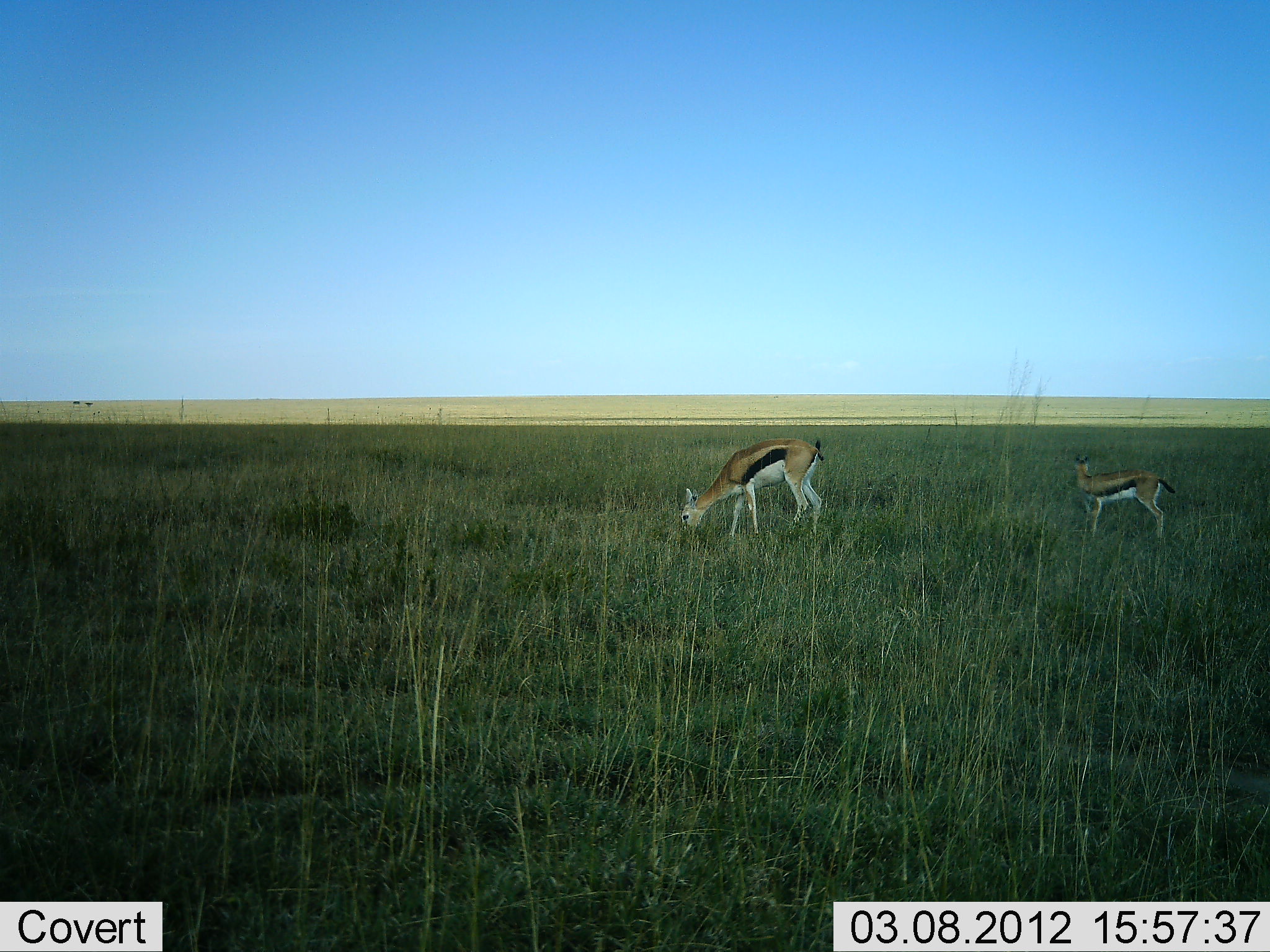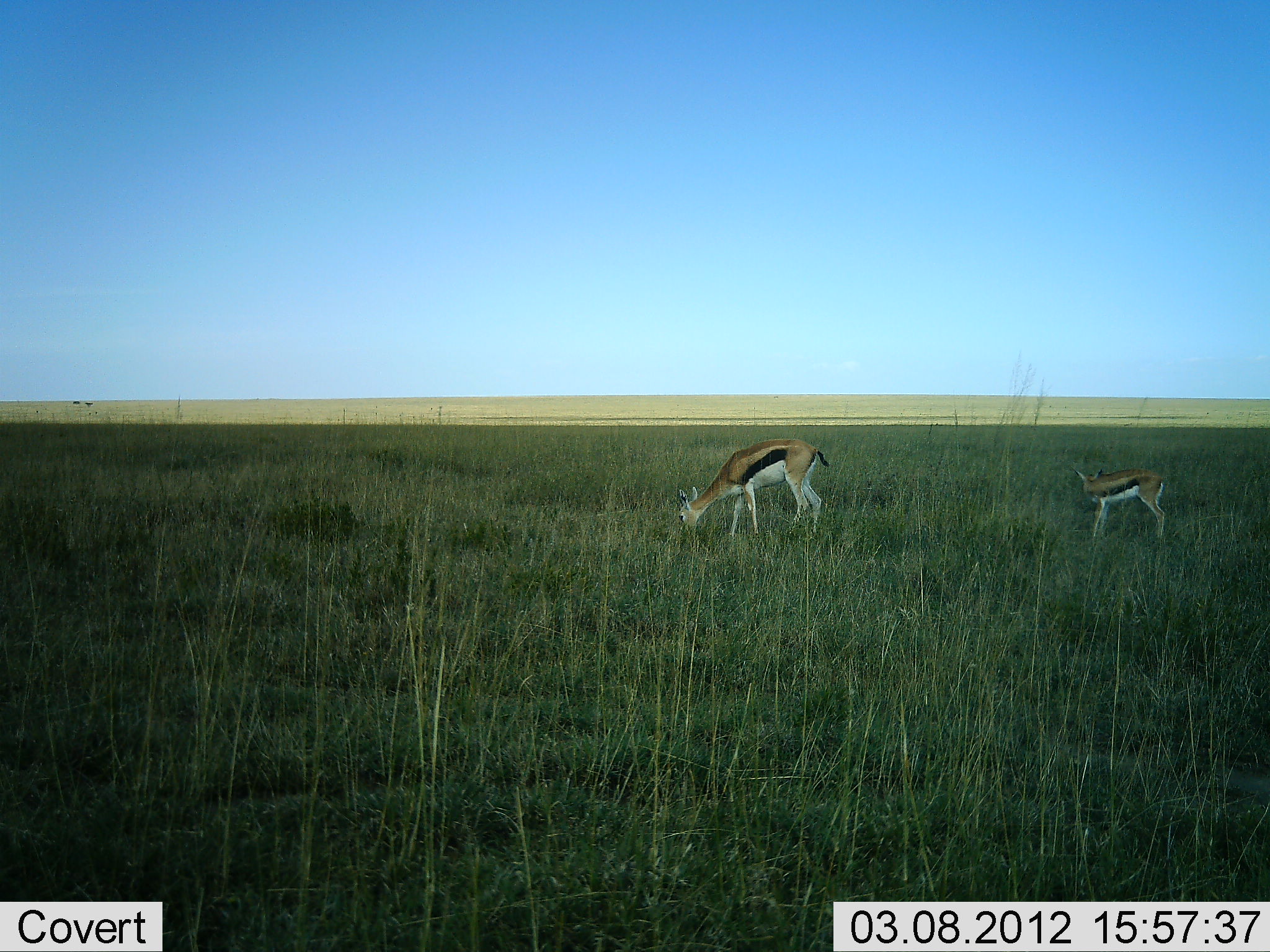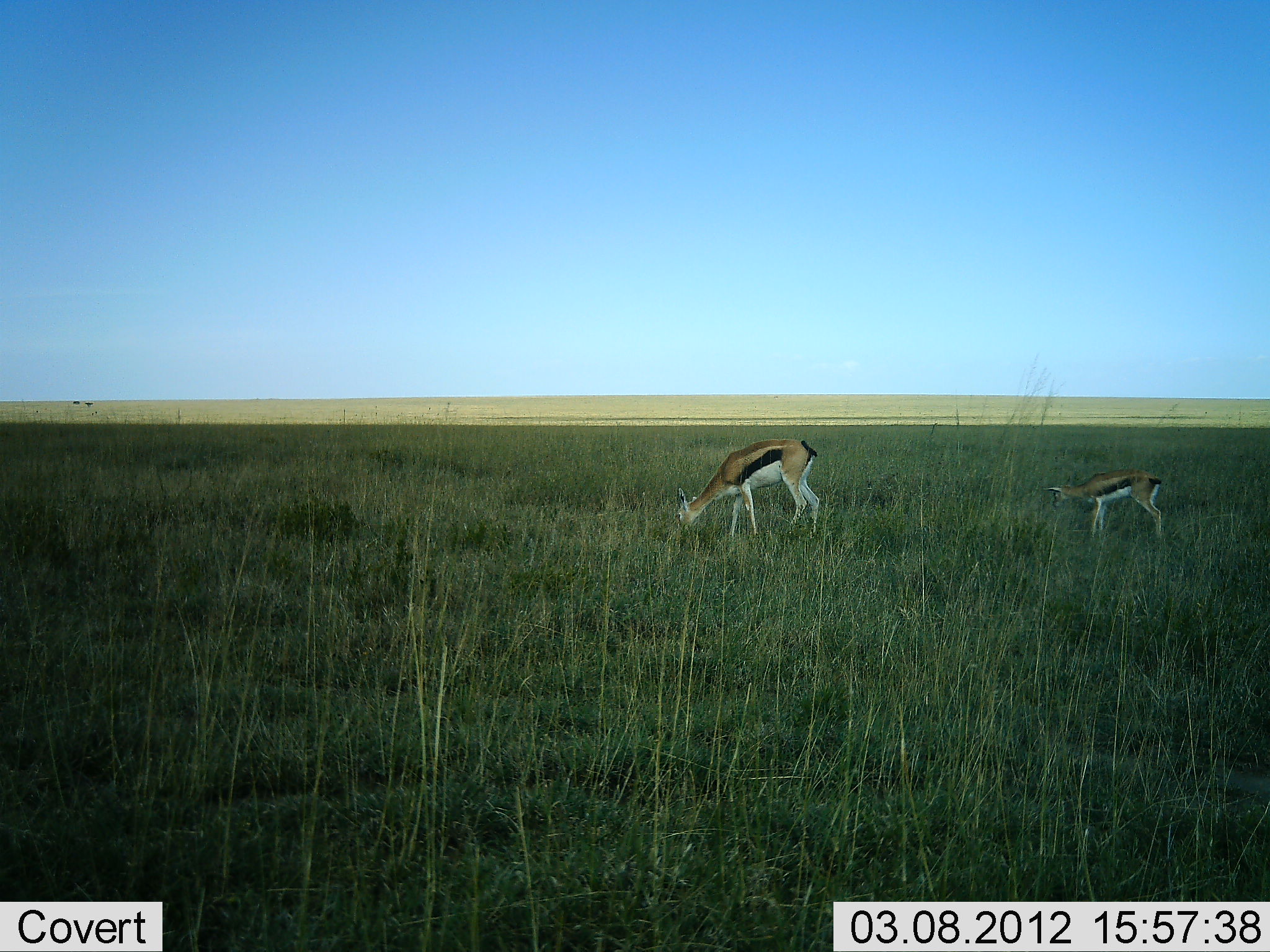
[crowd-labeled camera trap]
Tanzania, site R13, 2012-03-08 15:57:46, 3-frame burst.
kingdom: Animalia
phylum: Chordata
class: Mammalia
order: Artiodactyla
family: Bovidae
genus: Eudorcas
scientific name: Eudorcas thomsonii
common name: thomson's gazelle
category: gazellethomsons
Gazellethomsons (thomson's gazelle) (Eudorcas thomsonii), count 2. Behavior (volunteer vote fractions): standing 65%, resting 0%, moving 0%, interacting 0%. Young present (vote fraction): 71%. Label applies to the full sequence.